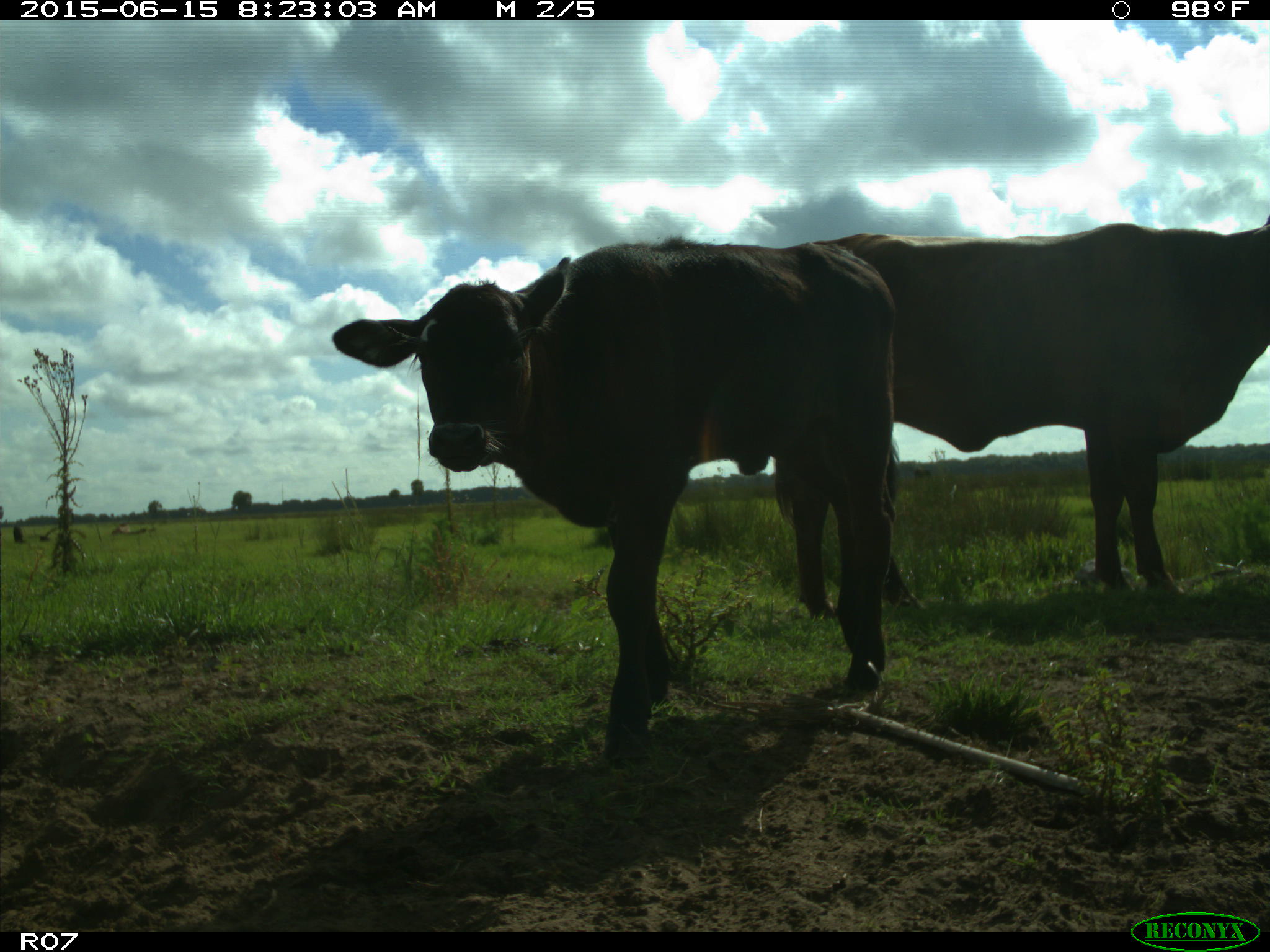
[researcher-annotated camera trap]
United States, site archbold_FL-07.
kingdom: Animalia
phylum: Chordata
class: Mammalia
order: Artiodactyla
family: Bovidae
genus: Bos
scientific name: Bos taurus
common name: domestic cow